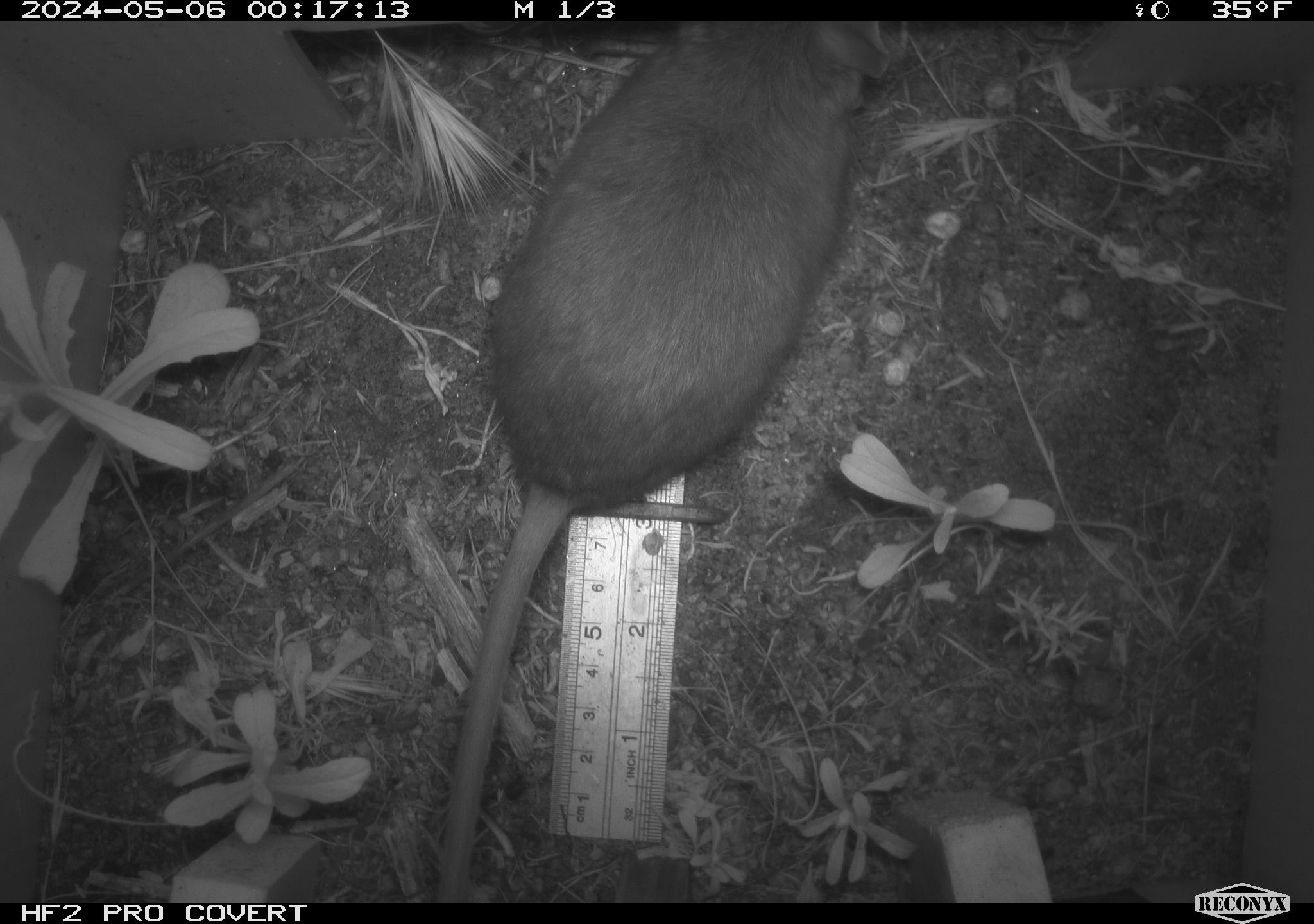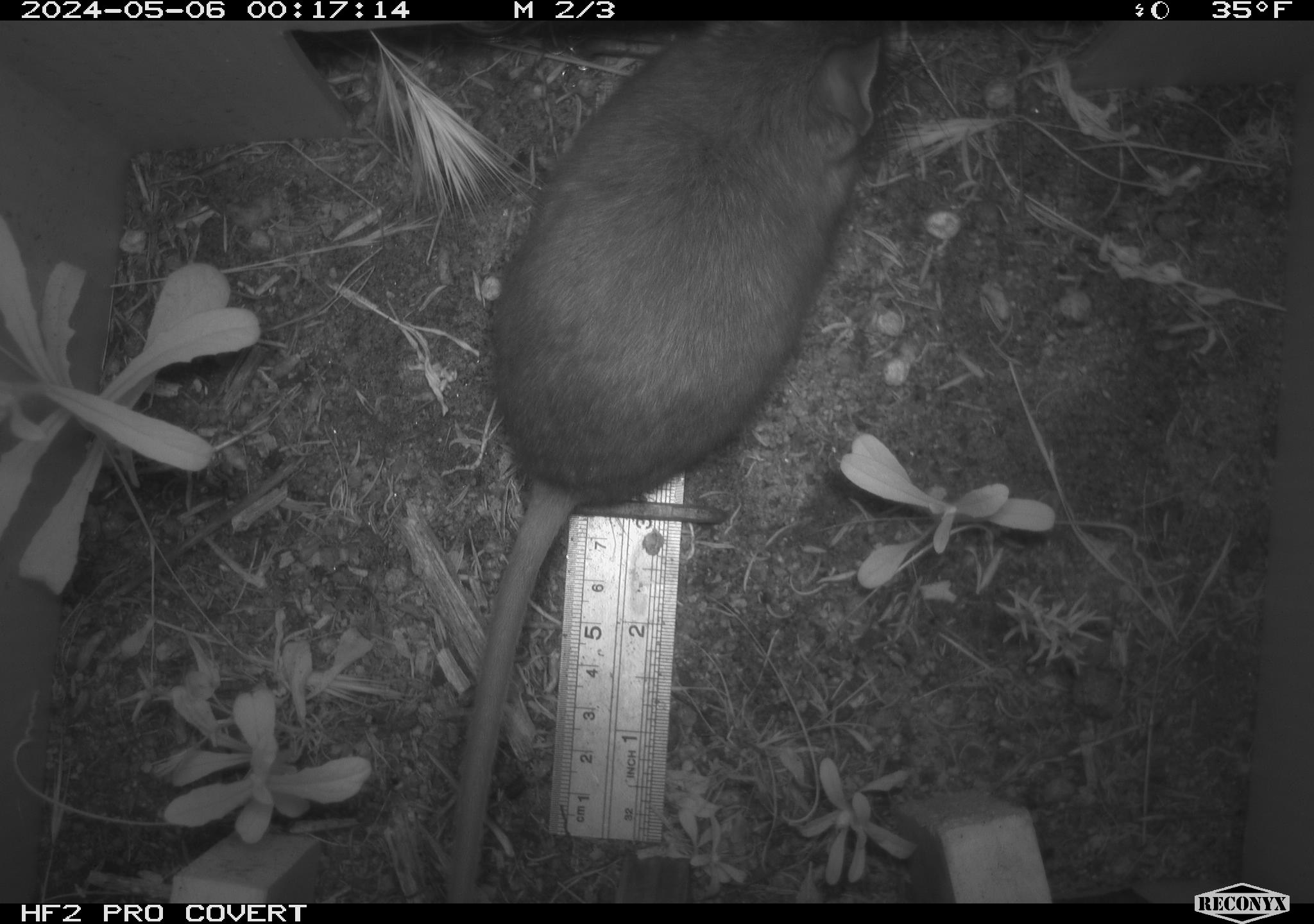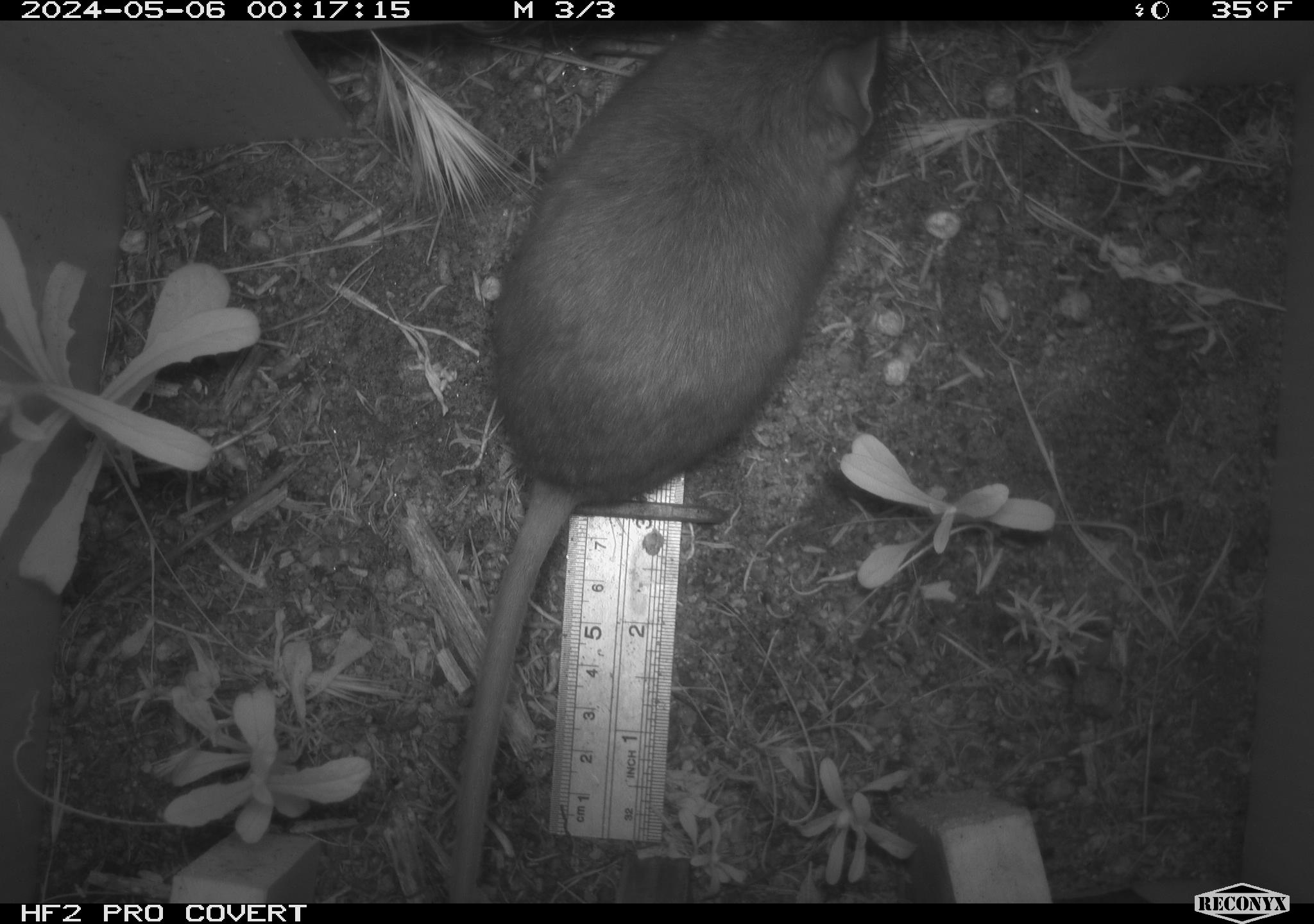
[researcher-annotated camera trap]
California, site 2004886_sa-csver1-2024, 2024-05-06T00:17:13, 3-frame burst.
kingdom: Animalia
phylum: Chordata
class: Mammalia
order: Rodentia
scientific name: Rodentia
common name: rodent